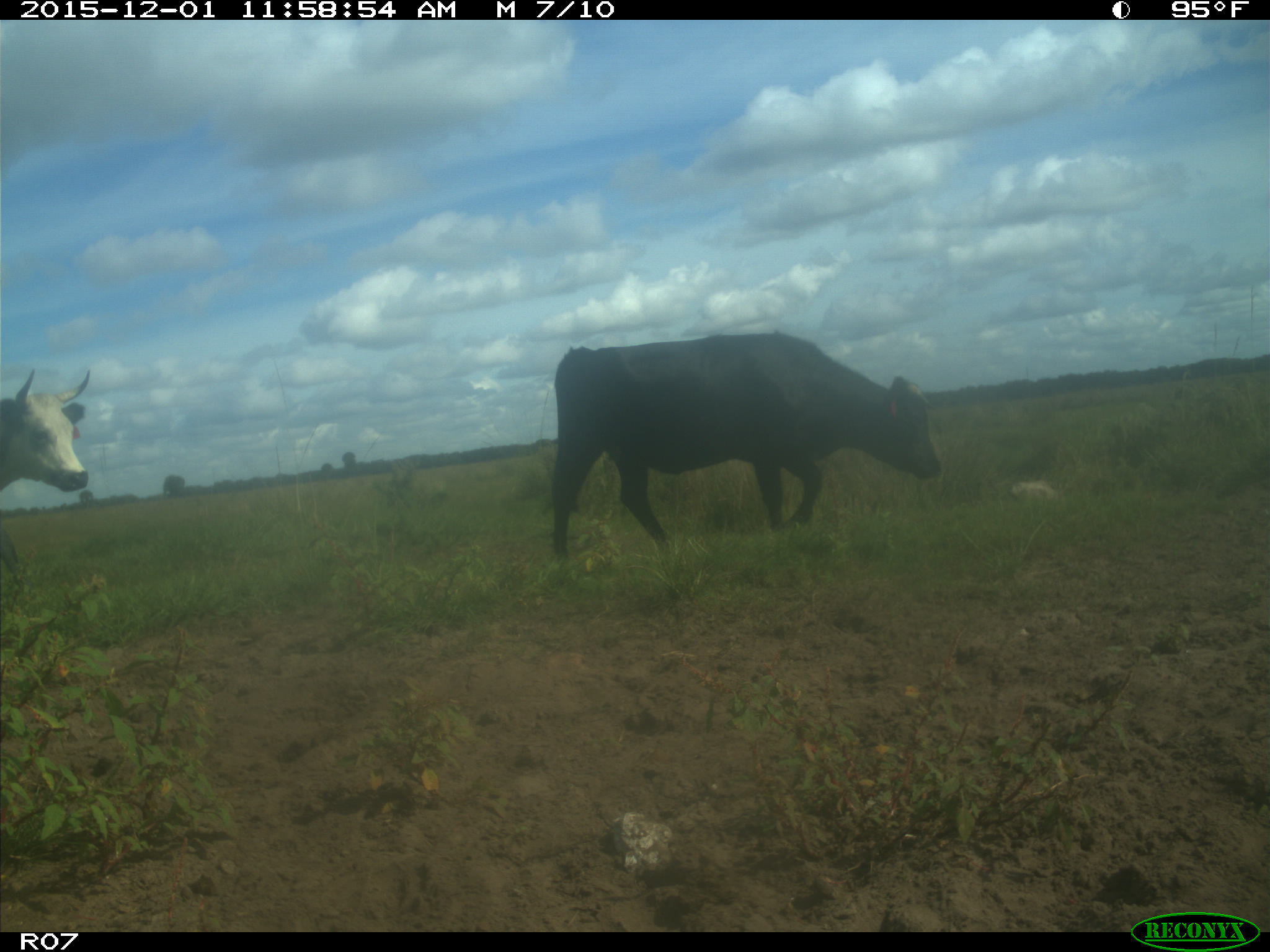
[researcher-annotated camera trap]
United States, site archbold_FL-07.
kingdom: Animalia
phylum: Chordata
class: Mammalia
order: Artiodactyla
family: Bovidae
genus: Bos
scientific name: Bos taurus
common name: domestic cow